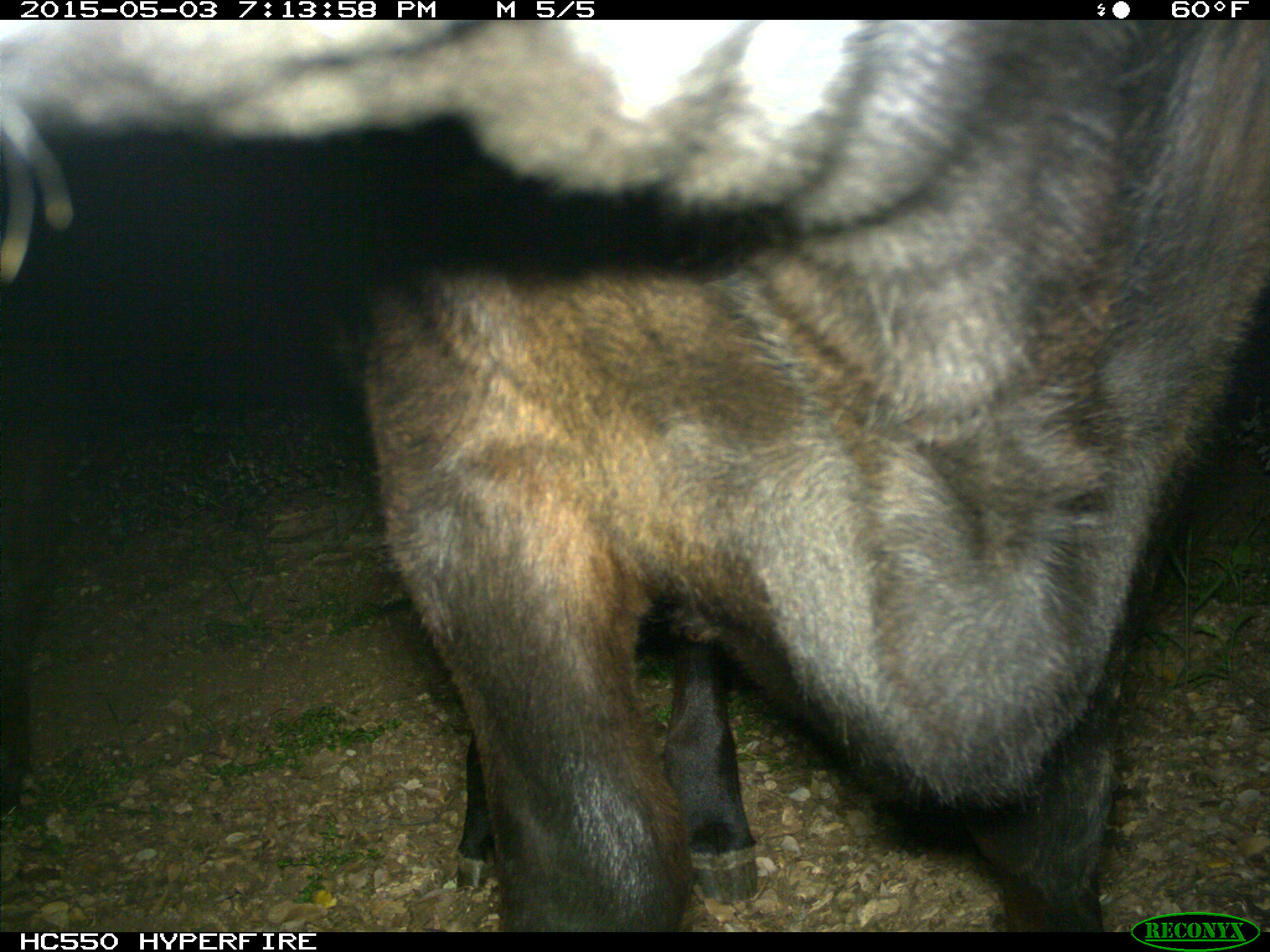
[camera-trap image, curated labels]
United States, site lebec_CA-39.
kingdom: Animalia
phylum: Chordata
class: Mammalia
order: Artiodactyla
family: Bovidae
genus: Bos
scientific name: Bos taurus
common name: domestic cow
Bos taurus (domestic cow).